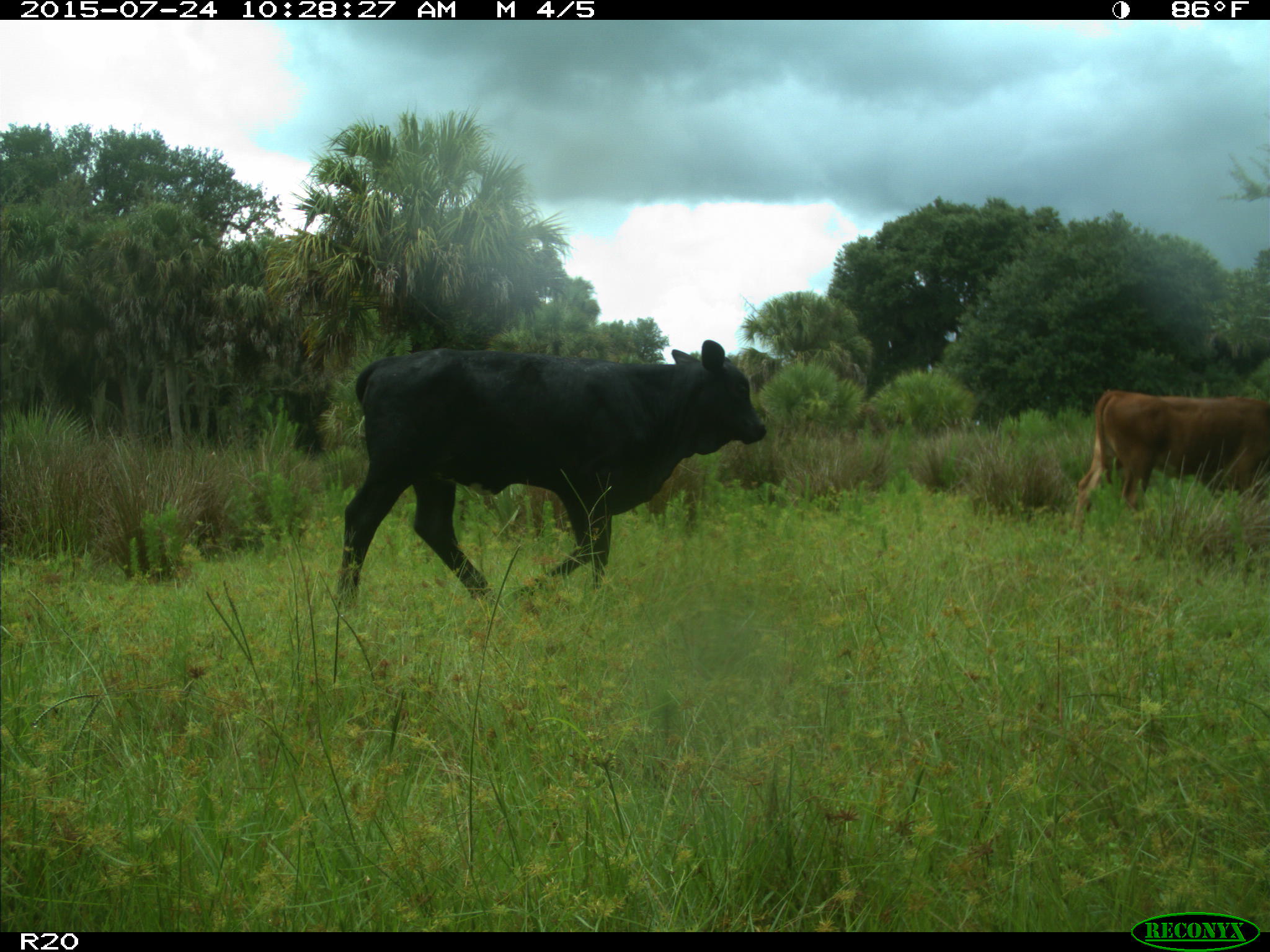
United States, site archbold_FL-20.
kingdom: Animalia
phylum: Chordata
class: Mammalia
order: Artiodactyla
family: Bovidae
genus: Bos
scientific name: Bos taurus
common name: domestic cow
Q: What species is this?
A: Bos taurus (domestic cow).